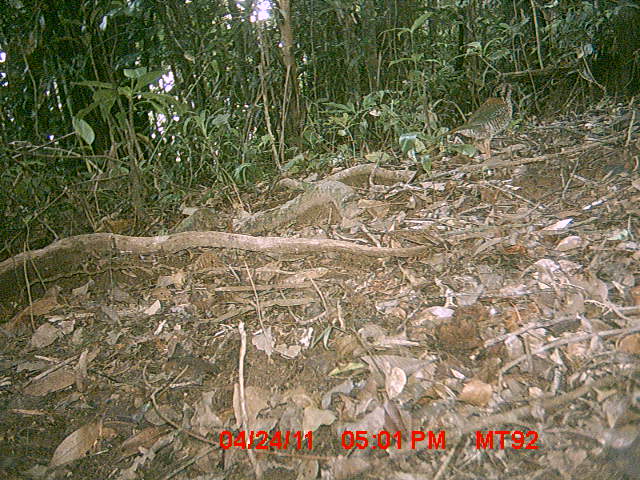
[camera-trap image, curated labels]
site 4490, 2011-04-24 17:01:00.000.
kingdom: Animalia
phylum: Chordata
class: Aves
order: Coraciiformes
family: Brachypteraciidae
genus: Brachypteracias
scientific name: Brachypteracias squamiger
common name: scaly ground roller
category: geobiastes squamiger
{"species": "geobiastes squamiger (scaly ground roller) (Brachypteracias squamiger)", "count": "1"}